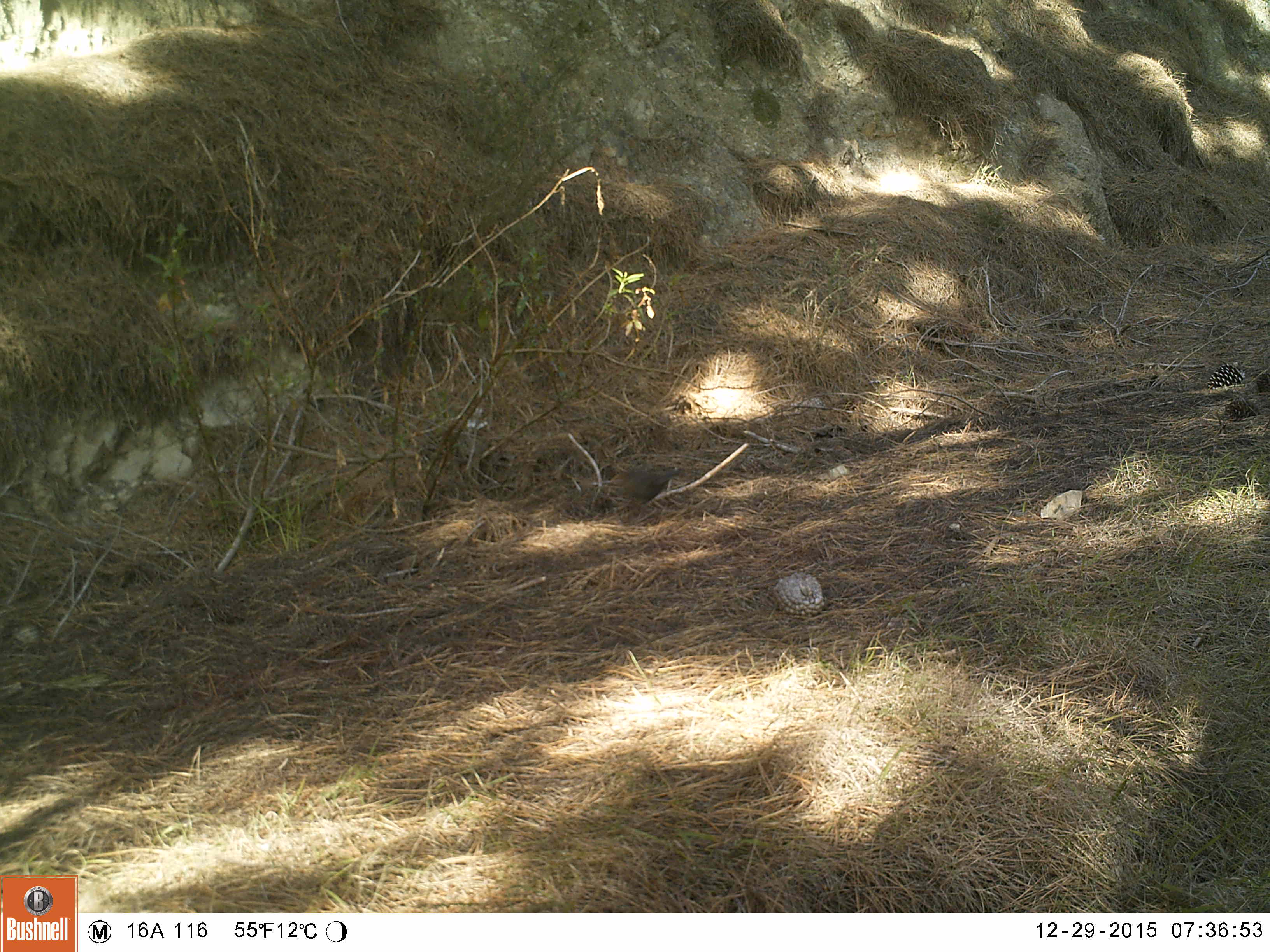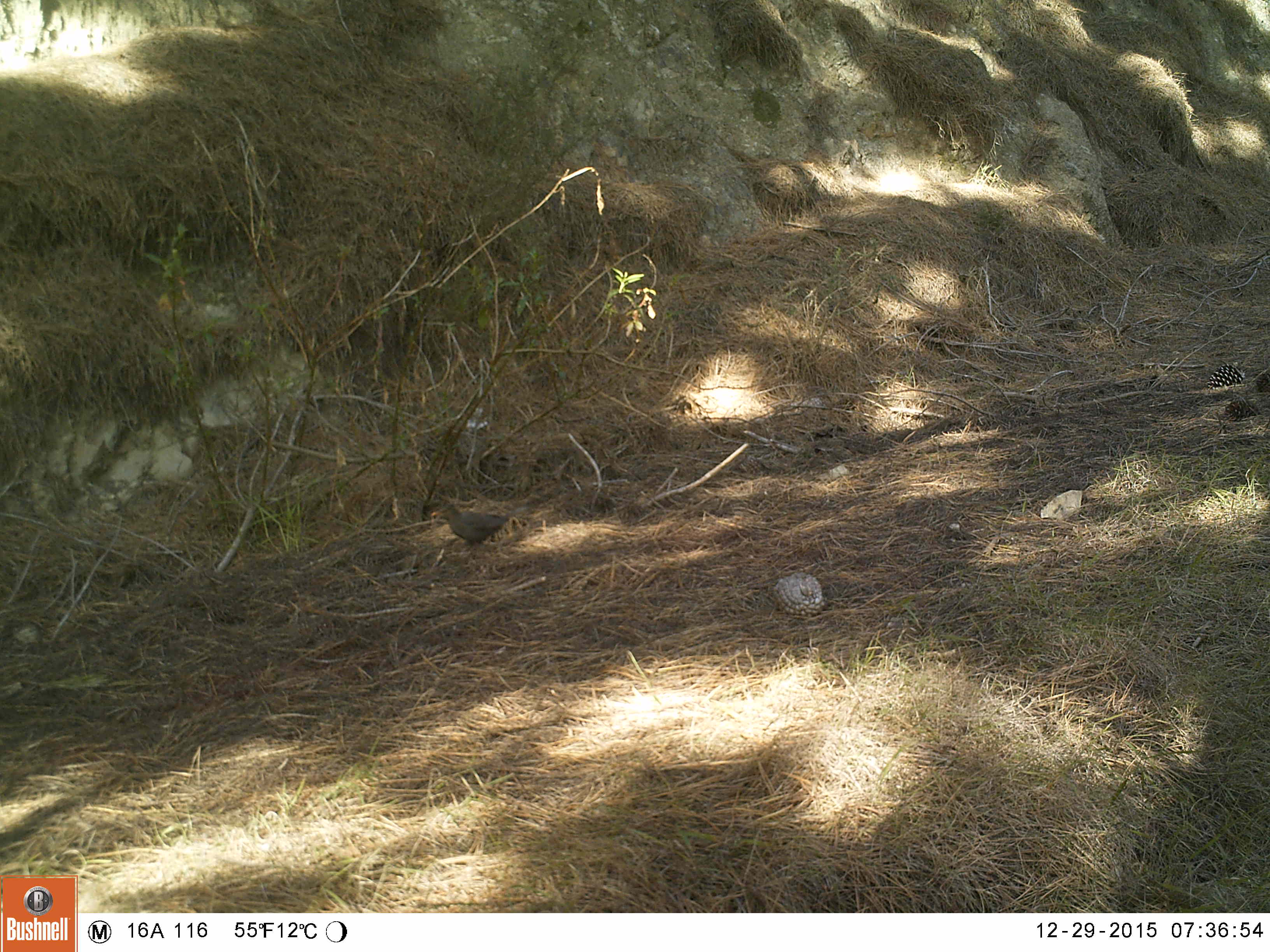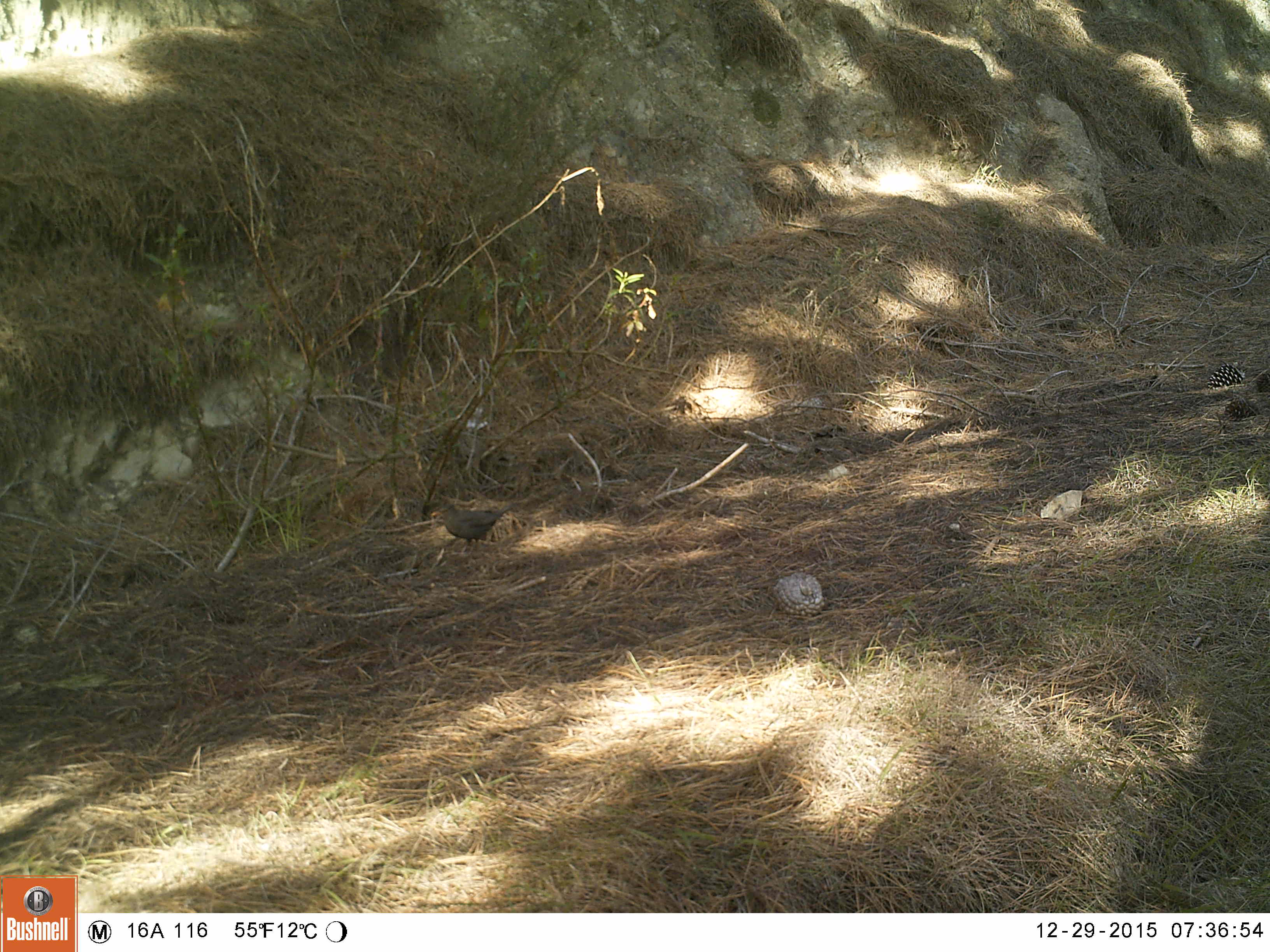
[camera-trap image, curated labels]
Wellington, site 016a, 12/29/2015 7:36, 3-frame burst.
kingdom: Animalia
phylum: Chordata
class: Aves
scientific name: Aves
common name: bird